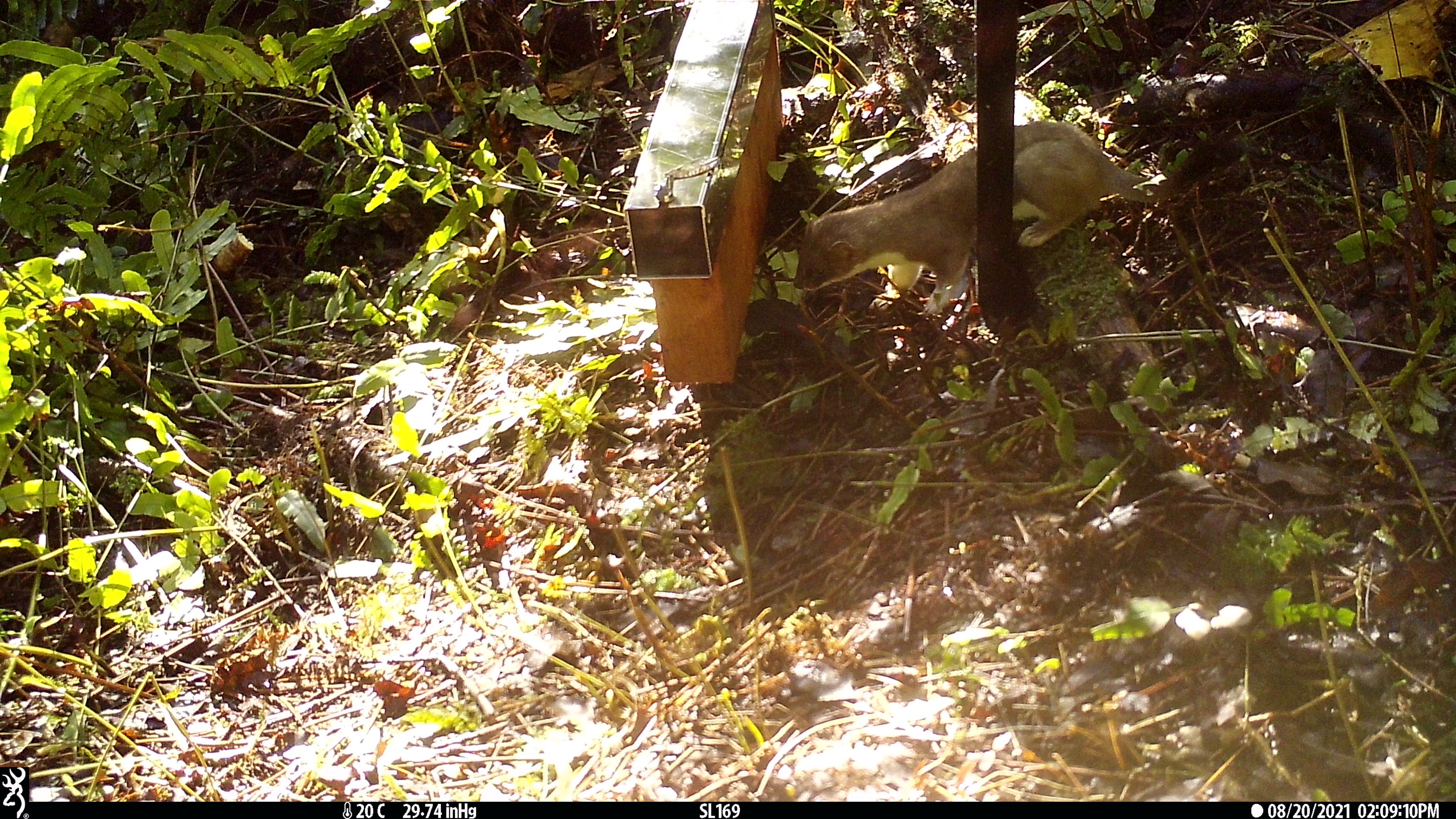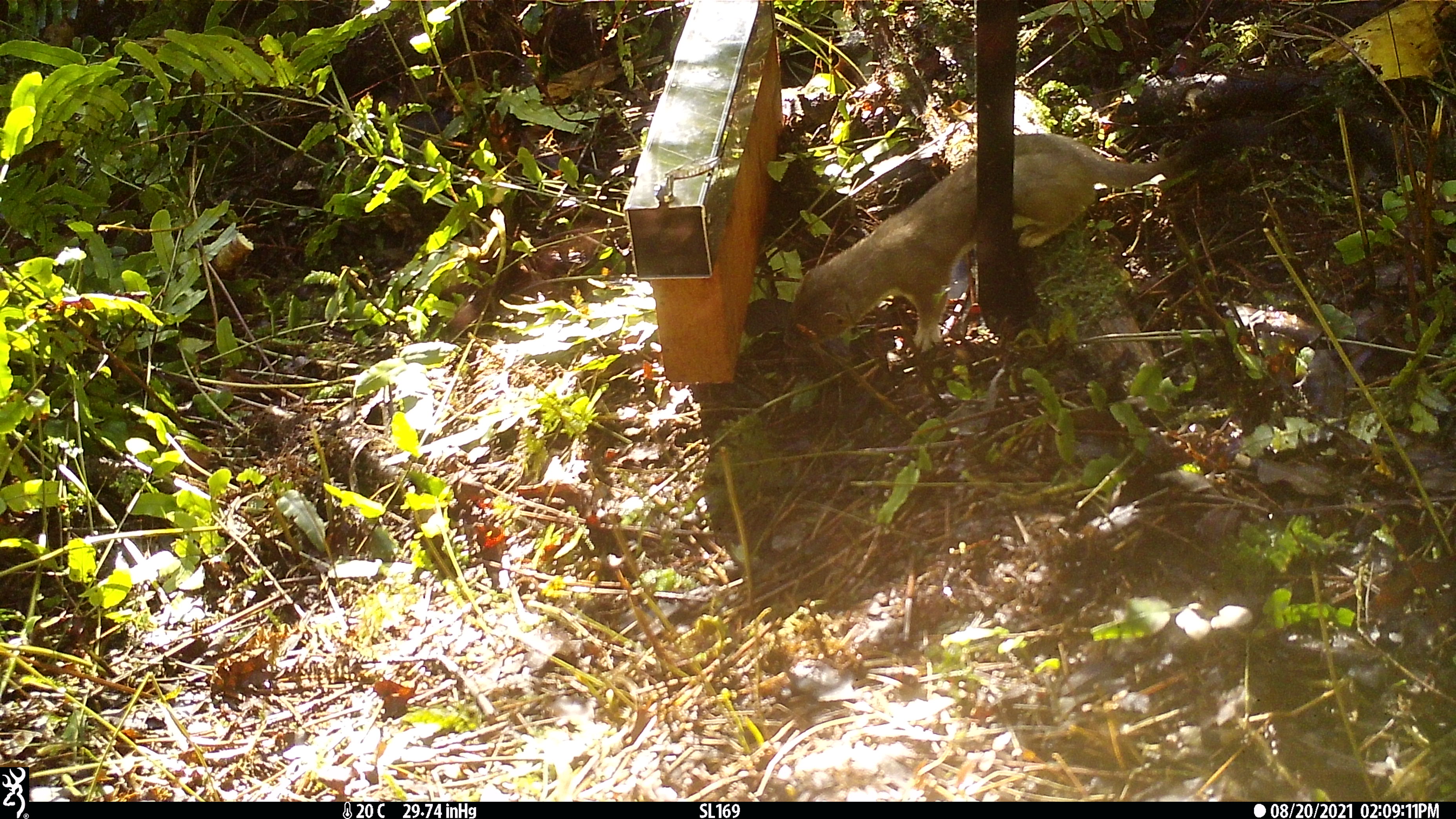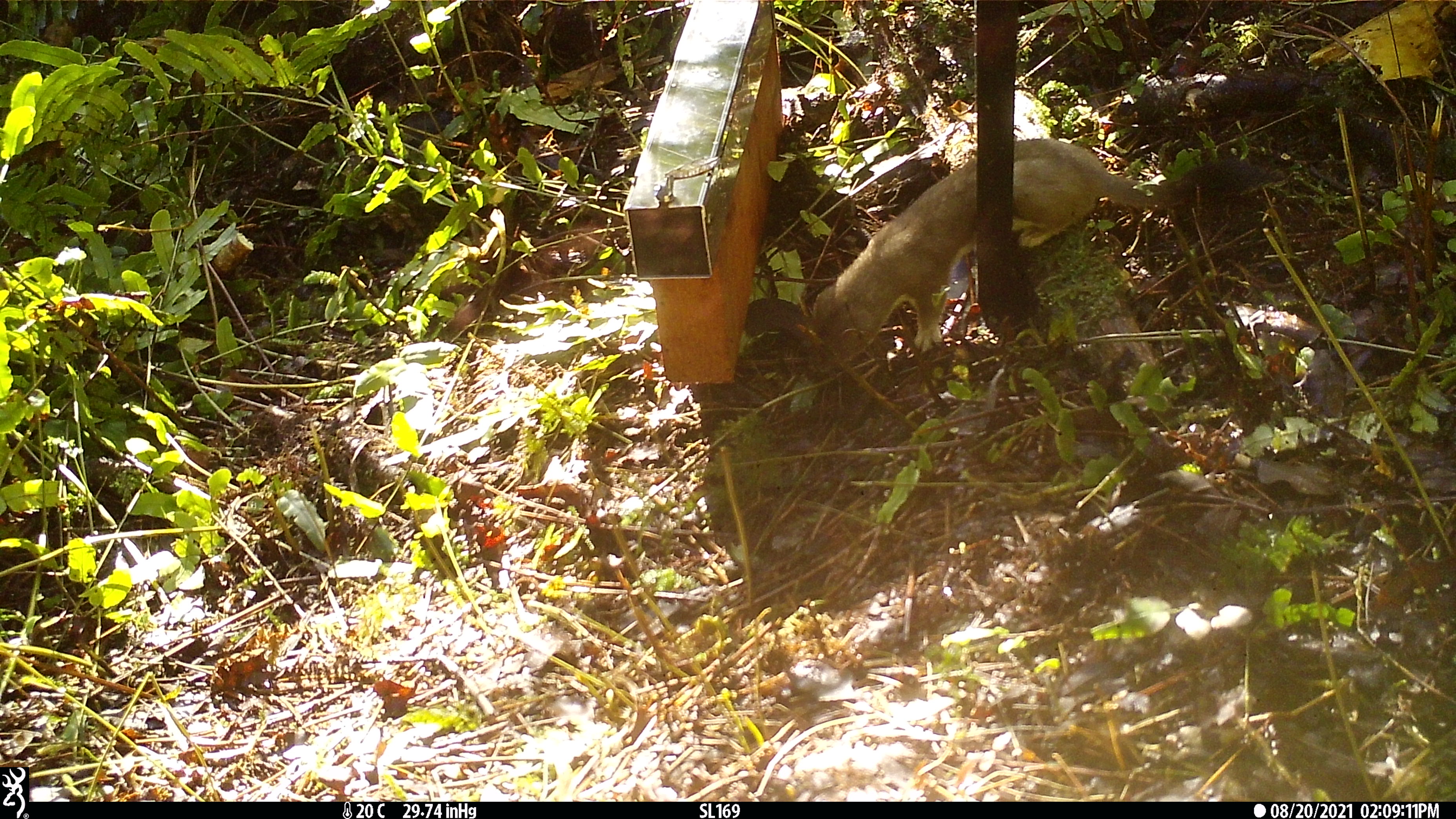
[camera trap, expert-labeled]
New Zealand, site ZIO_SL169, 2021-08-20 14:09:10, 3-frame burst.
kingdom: Animalia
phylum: Chordata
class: Mammalia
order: Carnivora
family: Mustelidae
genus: Mustela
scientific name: Mustela erminea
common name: stoat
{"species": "stoat (Mustela erminea)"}